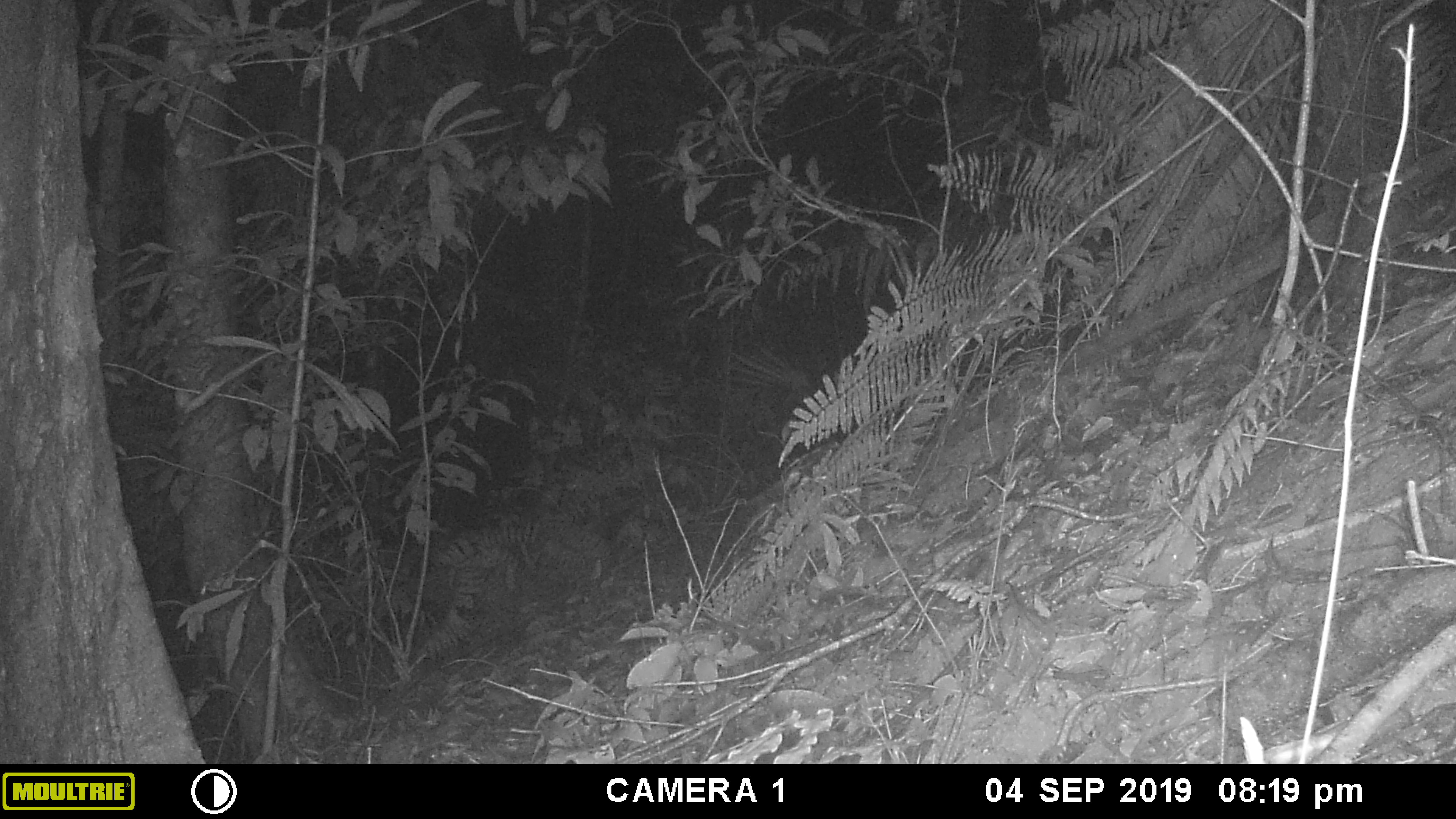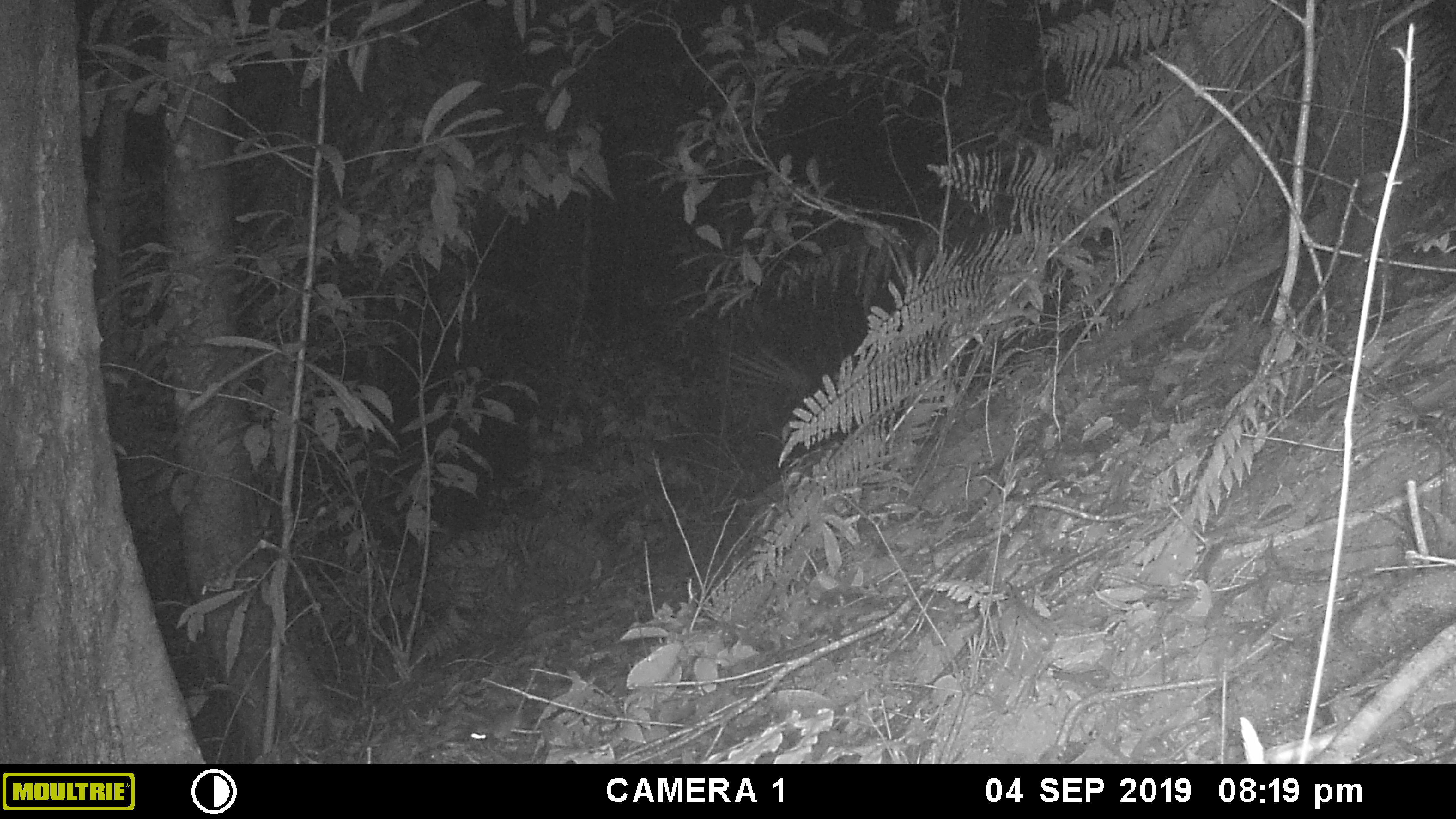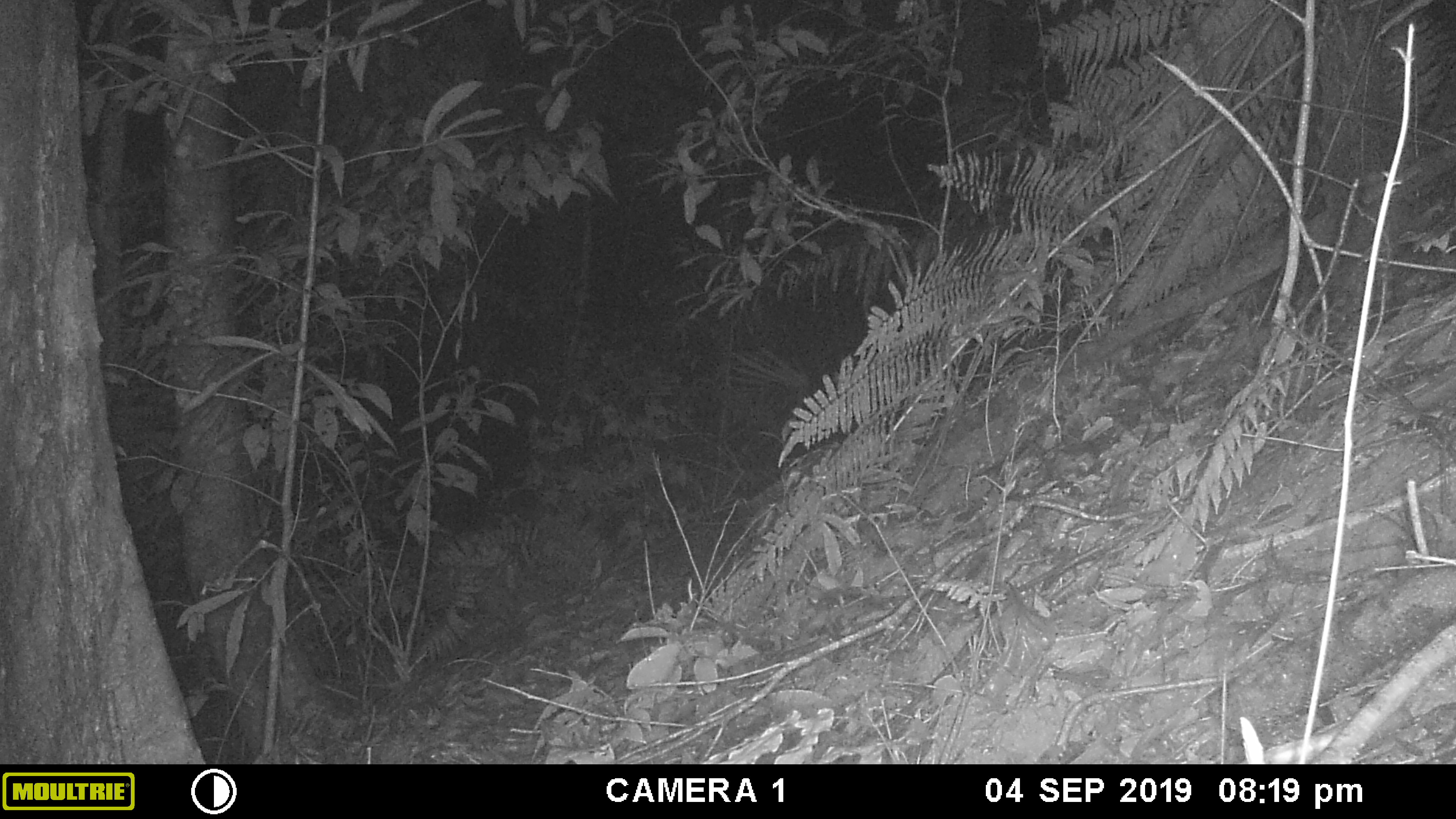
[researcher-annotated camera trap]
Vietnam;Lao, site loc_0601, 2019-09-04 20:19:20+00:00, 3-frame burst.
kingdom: Animalia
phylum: Chordata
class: Mammalia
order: Rodentia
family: Muridae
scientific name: Muridae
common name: old-world mice and rats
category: unidentified murid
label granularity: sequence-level